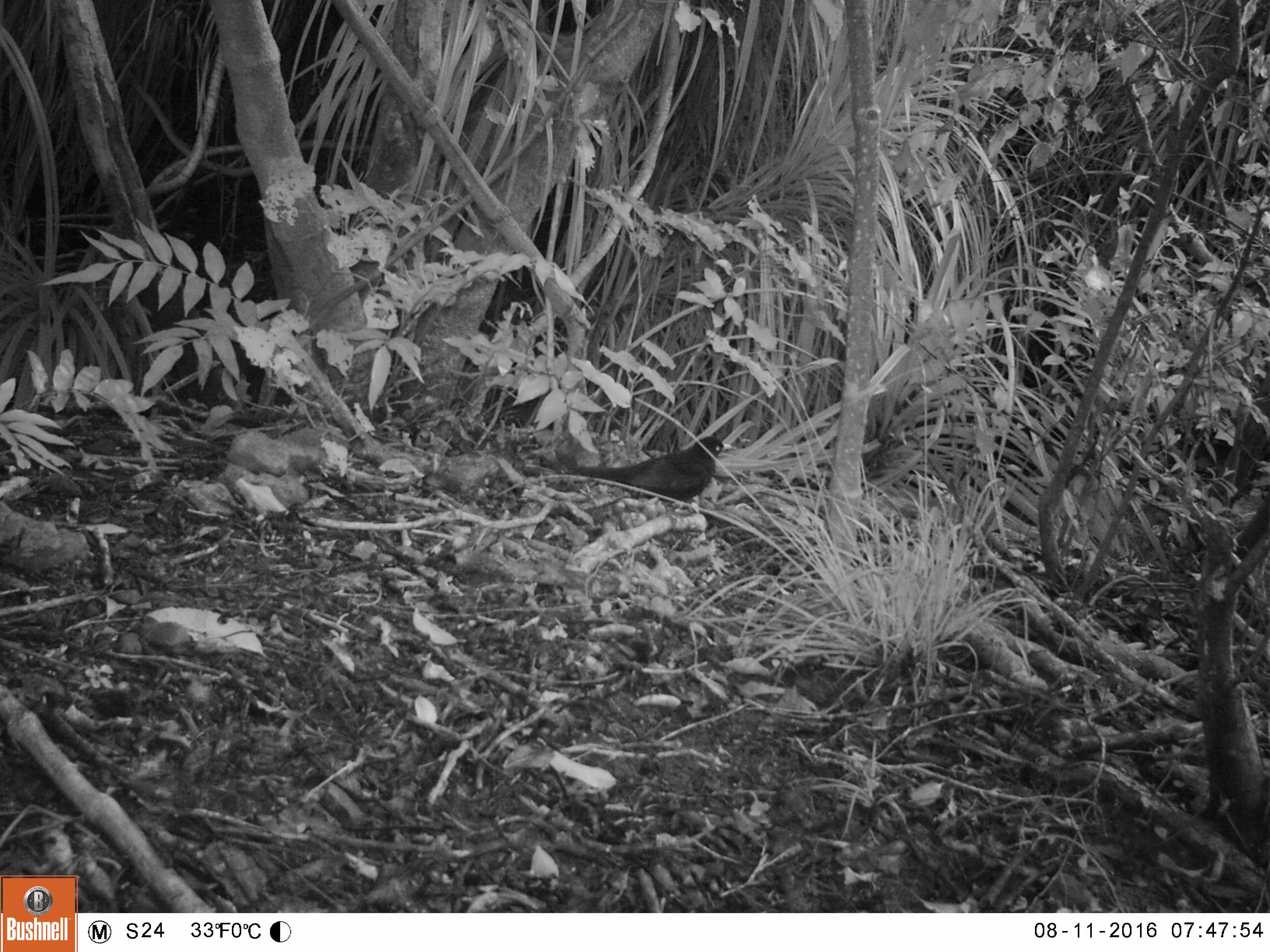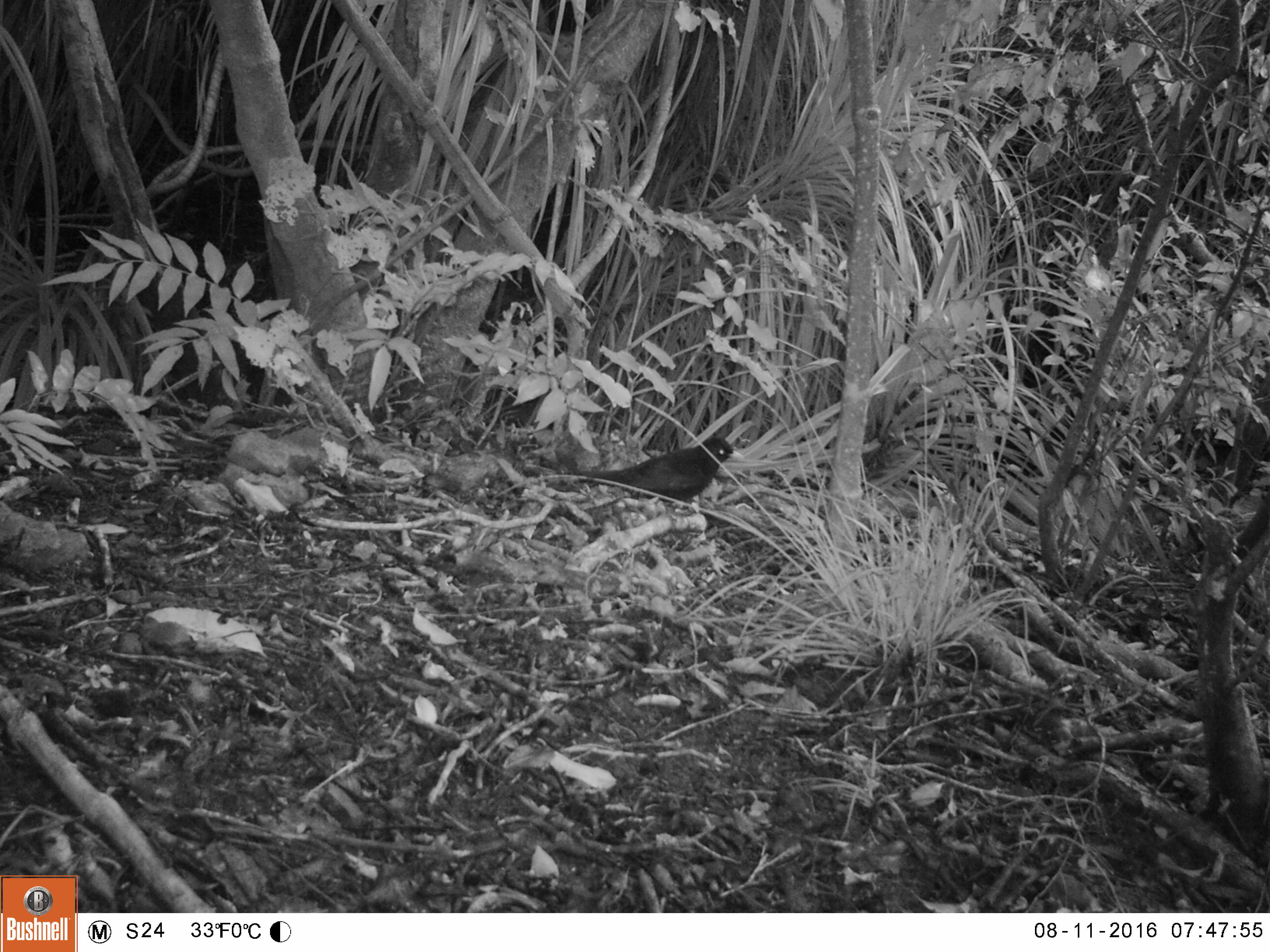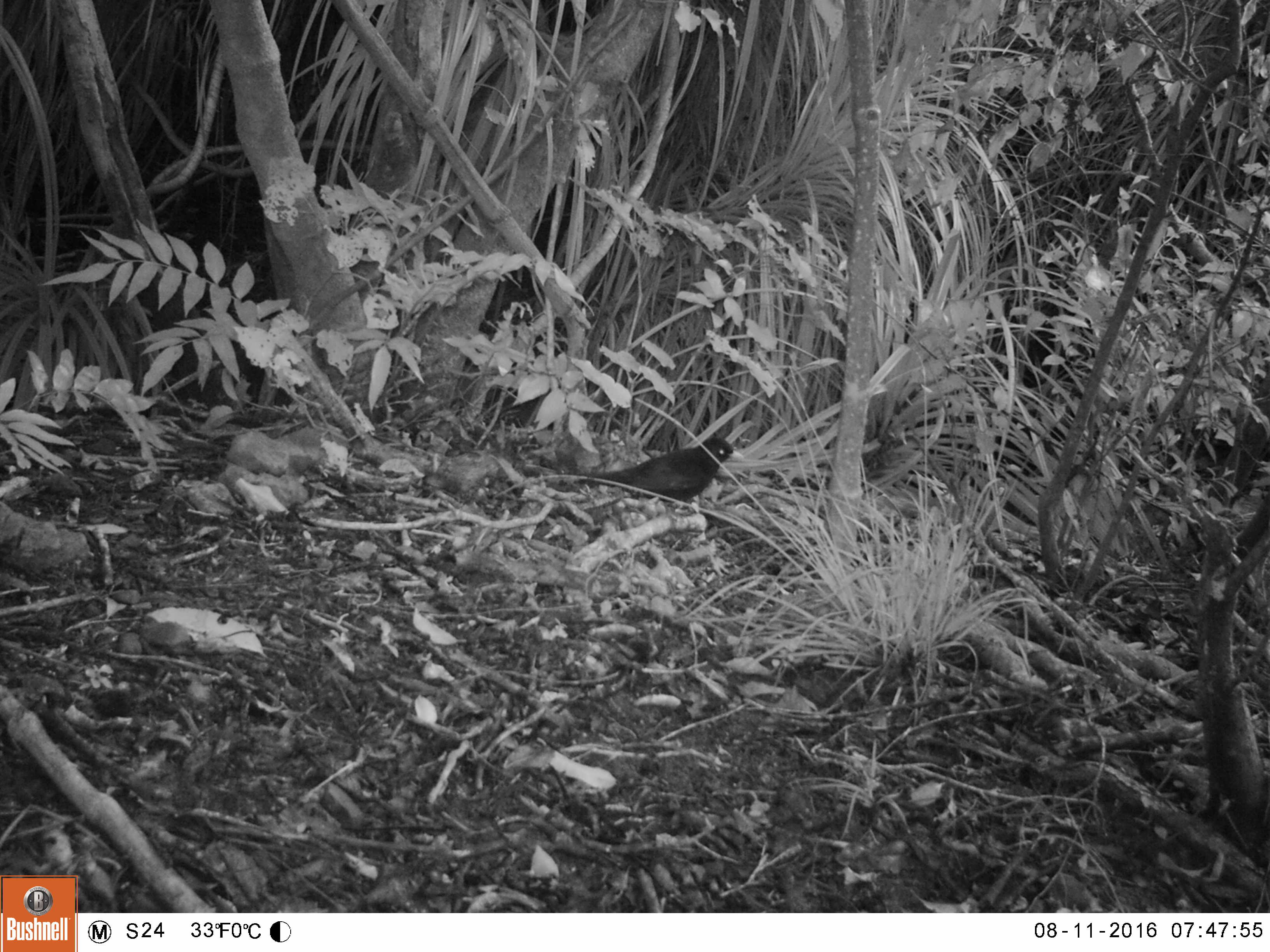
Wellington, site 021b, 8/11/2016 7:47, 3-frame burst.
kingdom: Animalia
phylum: Chordata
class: Aves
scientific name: Aves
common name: bird